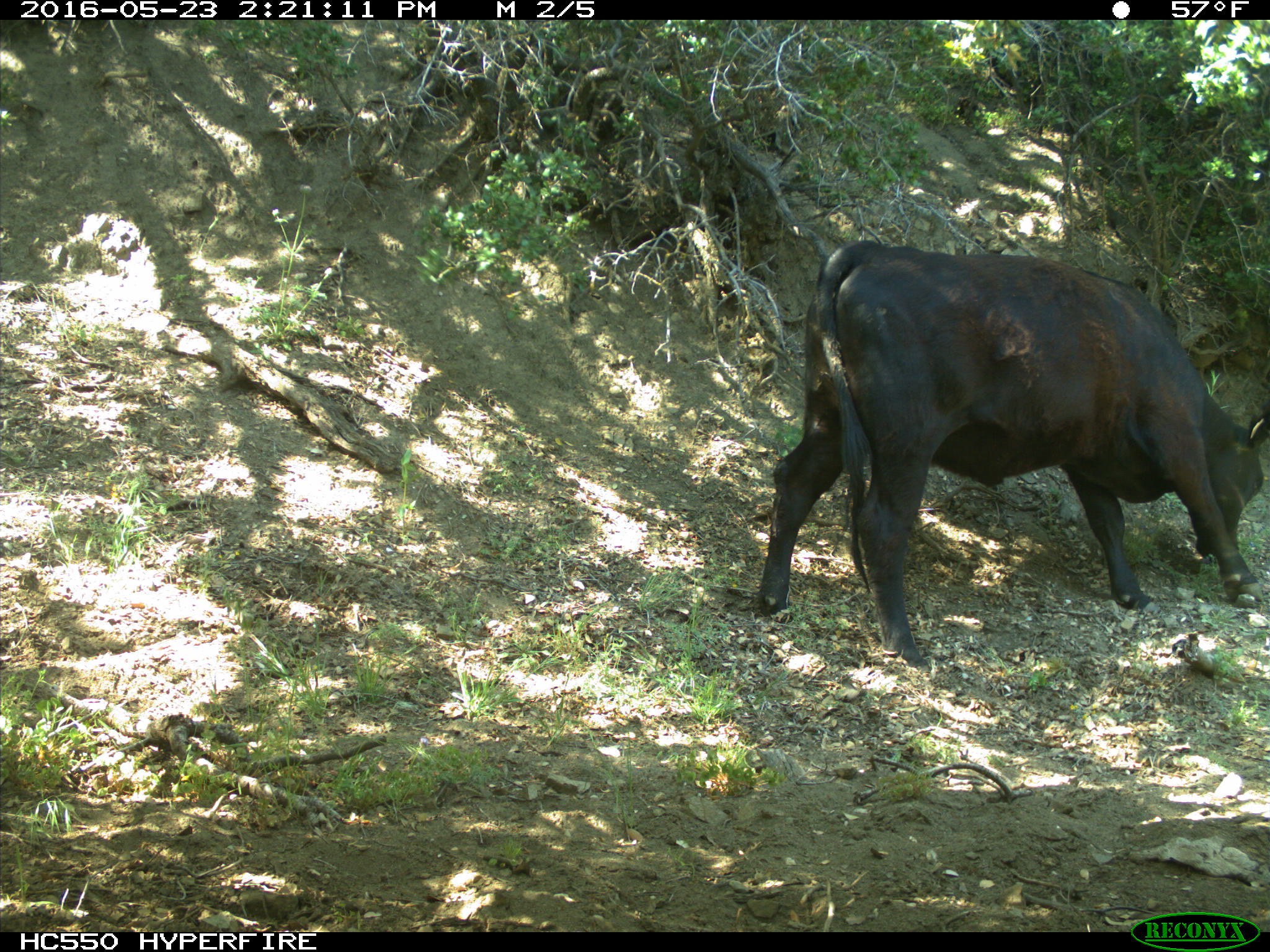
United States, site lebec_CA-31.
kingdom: Animalia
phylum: Chordata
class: Mammalia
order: Artiodactyla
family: Bovidae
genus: Bos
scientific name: Bos taurus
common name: domestic cow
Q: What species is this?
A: Bos taurus (domestic cow).